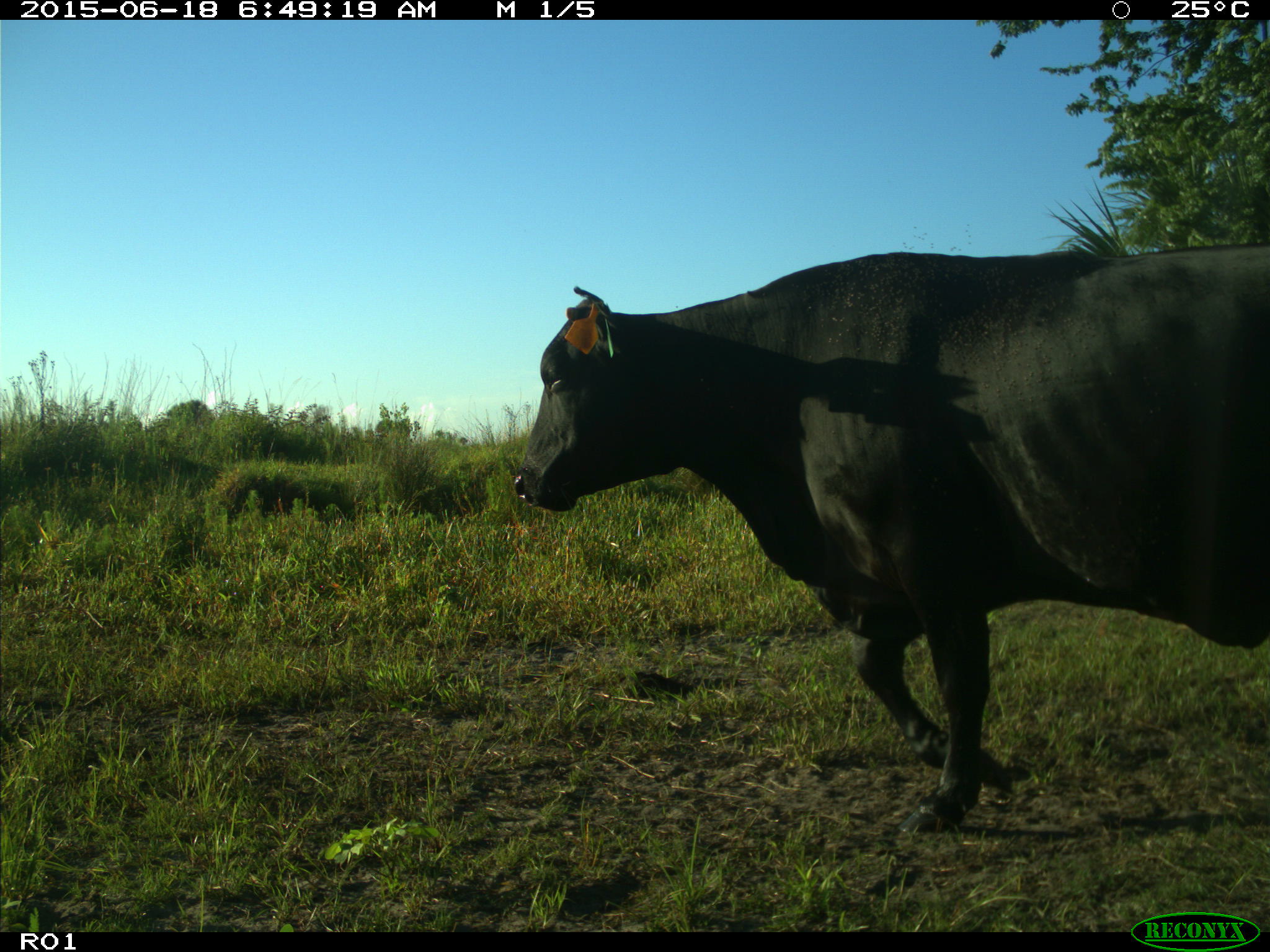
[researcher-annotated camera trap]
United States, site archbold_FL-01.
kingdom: Animalia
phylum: Chordata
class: Mammalia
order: Artiodactyla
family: Bovidae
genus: Bos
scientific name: Bos taurus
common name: domestic cow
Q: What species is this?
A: Bos taurus (domestic cow).